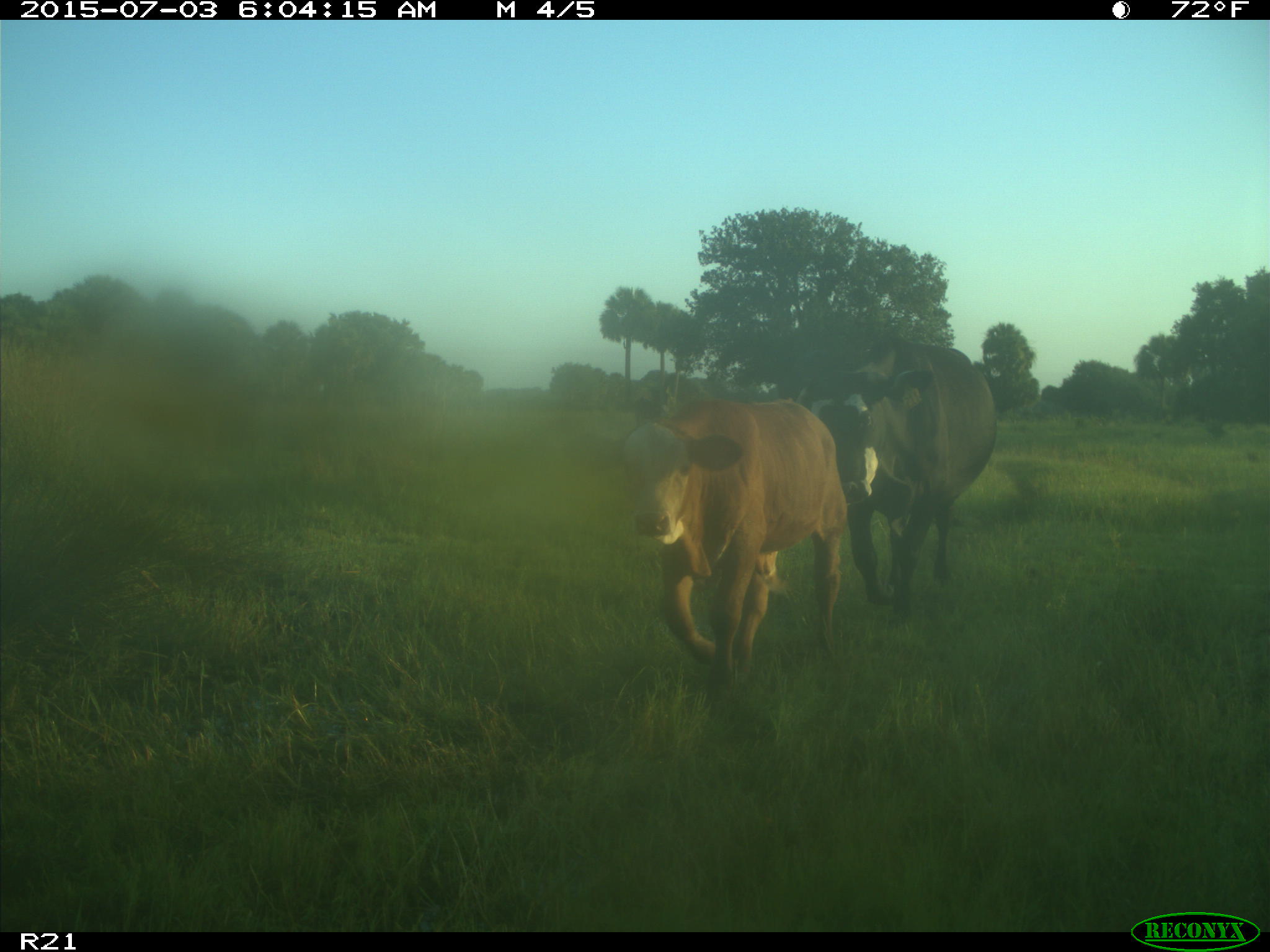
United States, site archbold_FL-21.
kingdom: Animalia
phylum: Chordata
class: Mammalia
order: Artiodactyla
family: Bovidae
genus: Bos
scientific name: Bos taurus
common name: domestic cow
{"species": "Bos taurus (domestic cow)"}